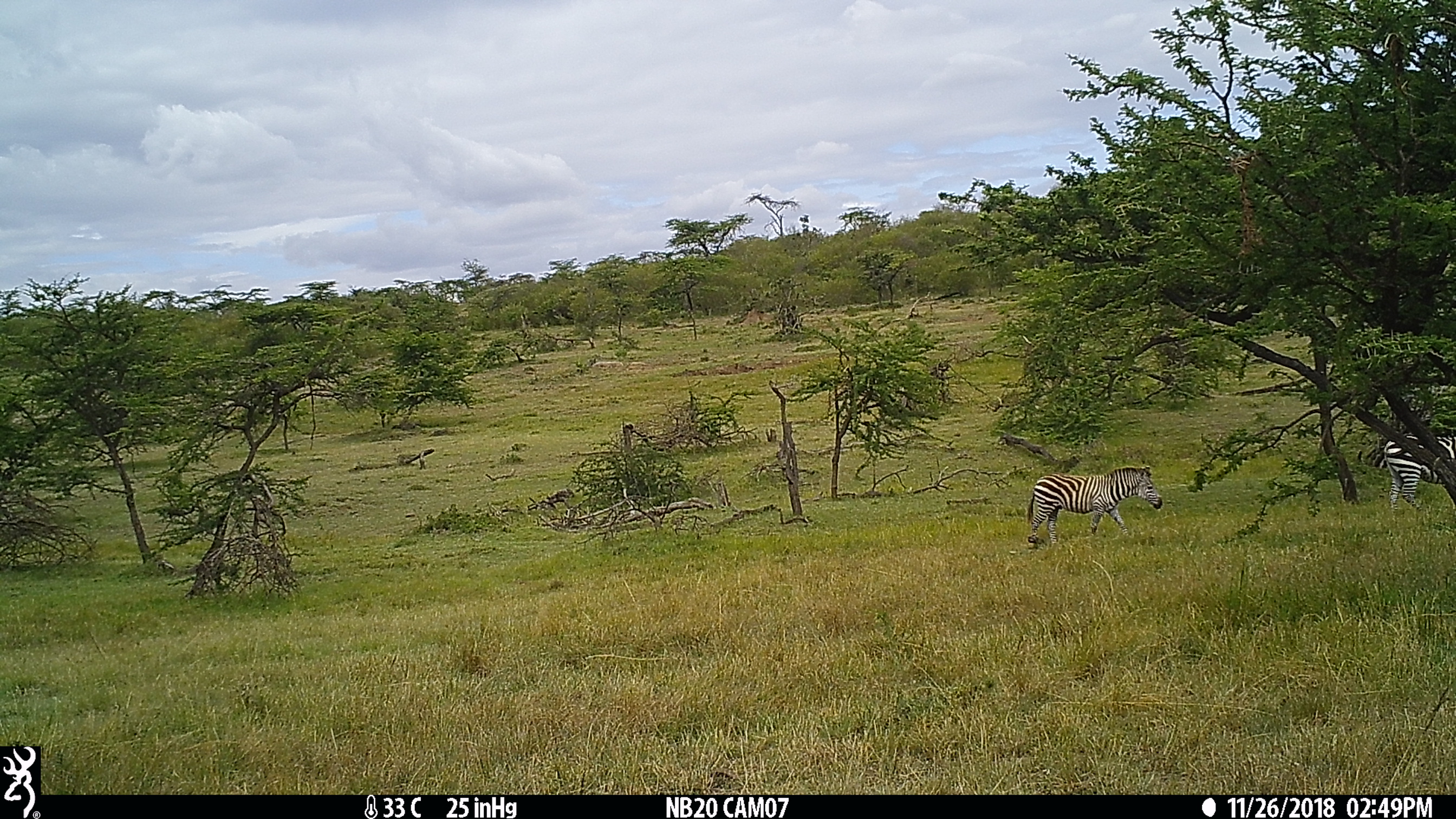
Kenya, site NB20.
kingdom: Animalia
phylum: Chordata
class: Mammalia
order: Perissodactyla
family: Equidae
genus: Equus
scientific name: Equus quagga burchellii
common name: burchell's zebra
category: zebra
Zebra (burchell's zebra) (Equus quagga burchellii).